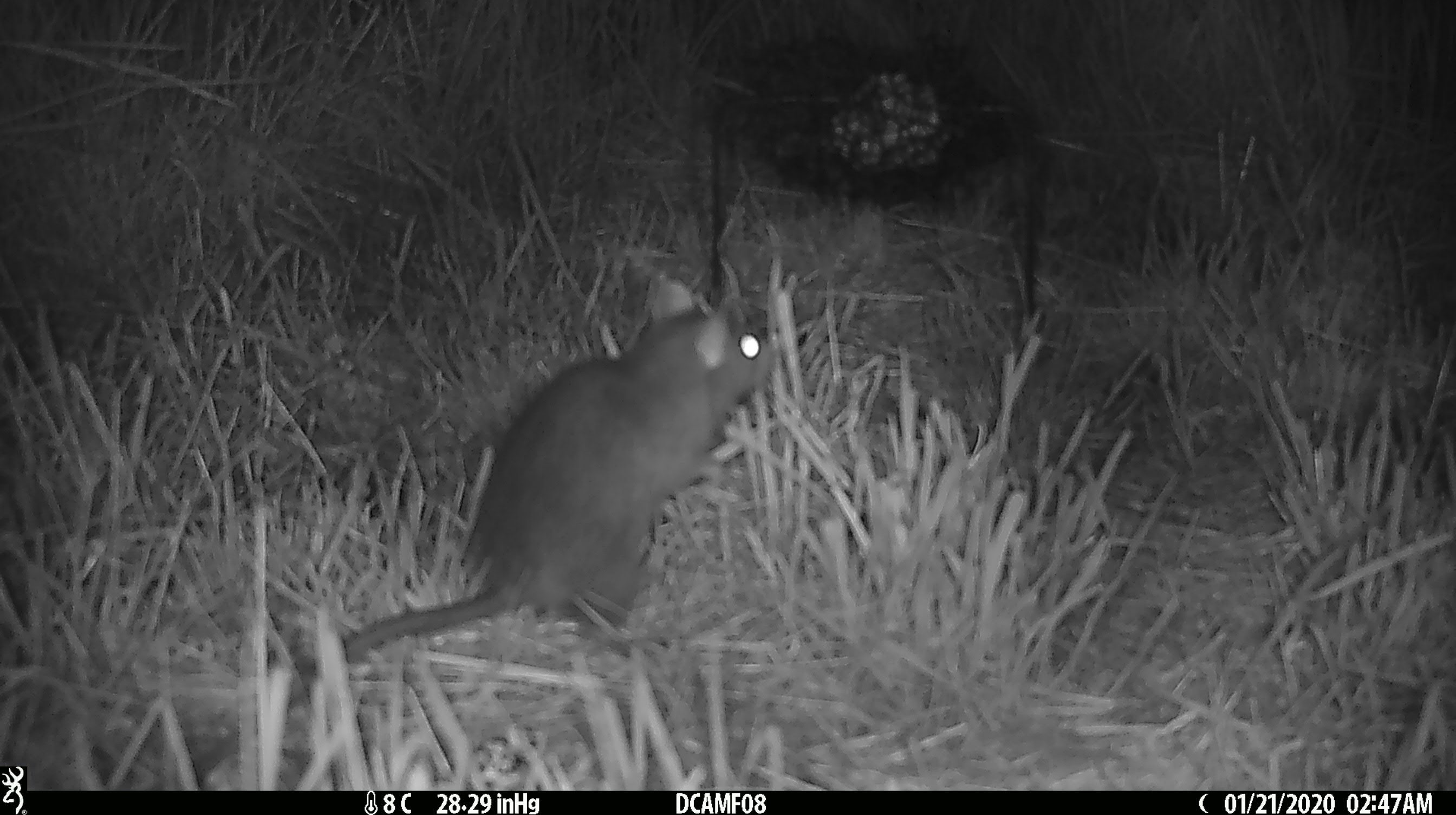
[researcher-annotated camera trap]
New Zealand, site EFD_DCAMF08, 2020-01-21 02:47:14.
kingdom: Animalia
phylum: Chordata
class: Mammalia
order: Rodentia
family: Muridae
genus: Rattus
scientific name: Rattus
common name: rat